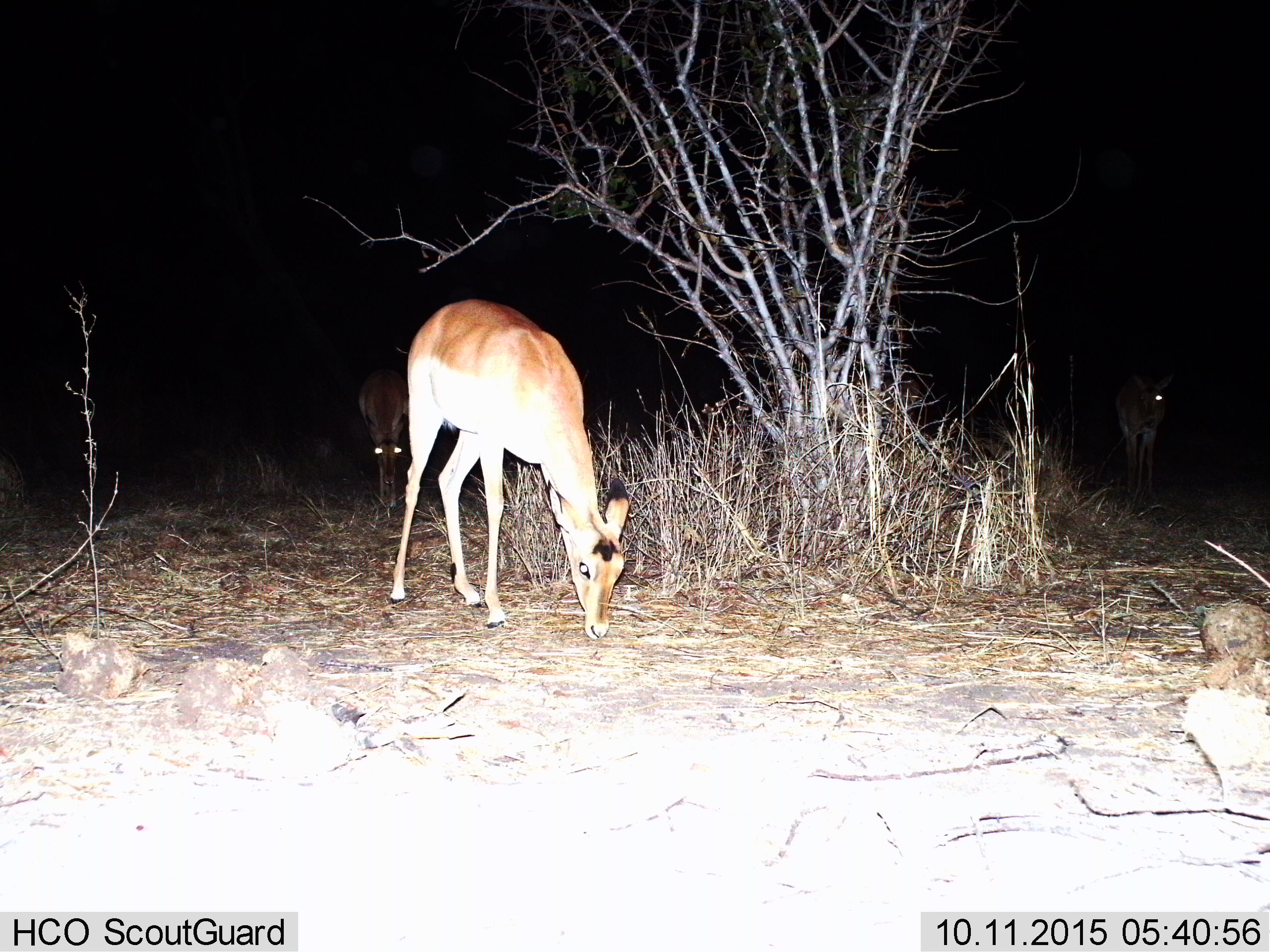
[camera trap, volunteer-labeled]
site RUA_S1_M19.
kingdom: Animalia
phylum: Chordata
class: Mammalia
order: Artiodactyla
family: Bovidae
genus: Aepyceros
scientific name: Aepyceros melampus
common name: impala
Impala (Aepyceros melampus), count 3. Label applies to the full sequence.